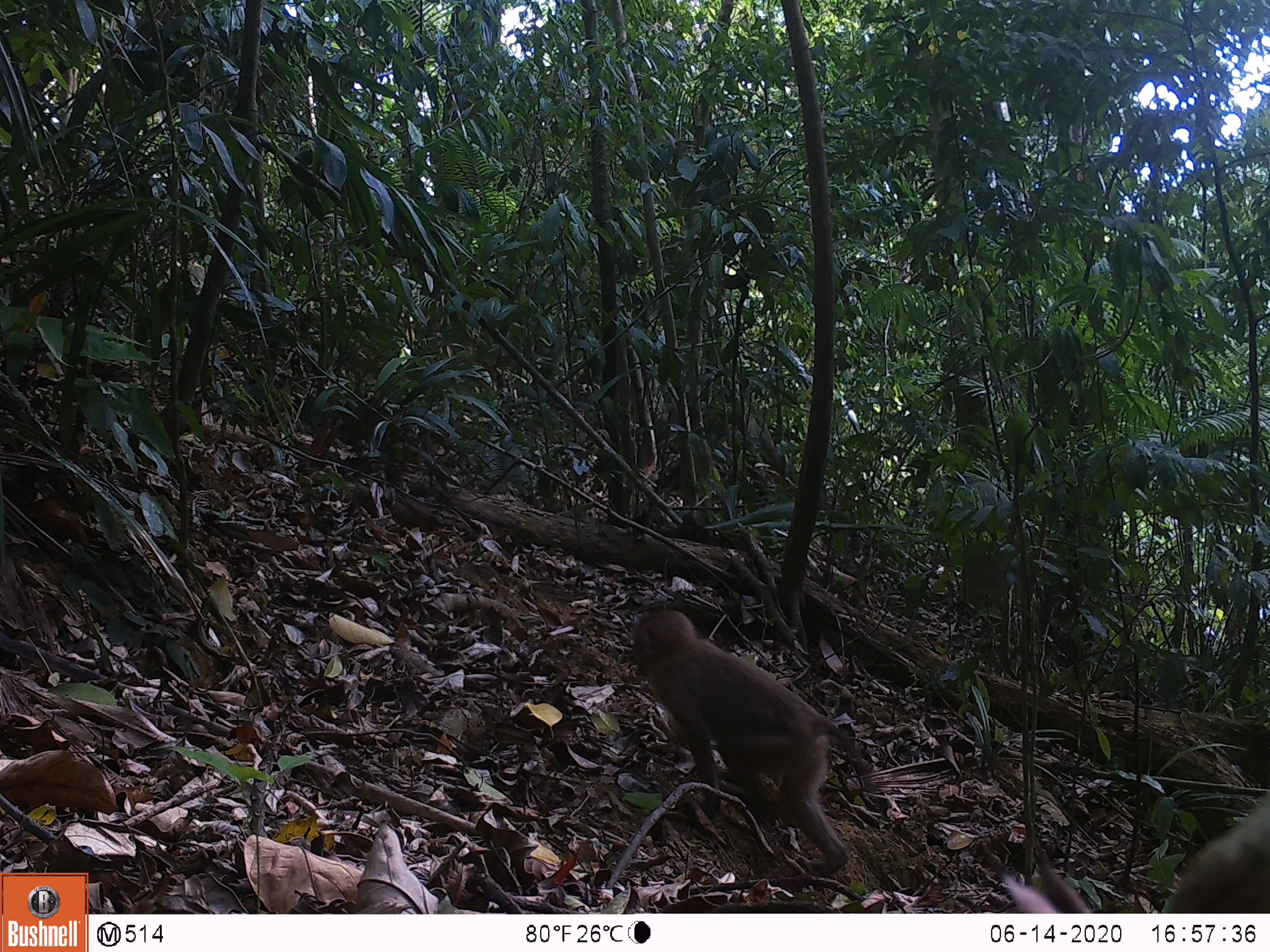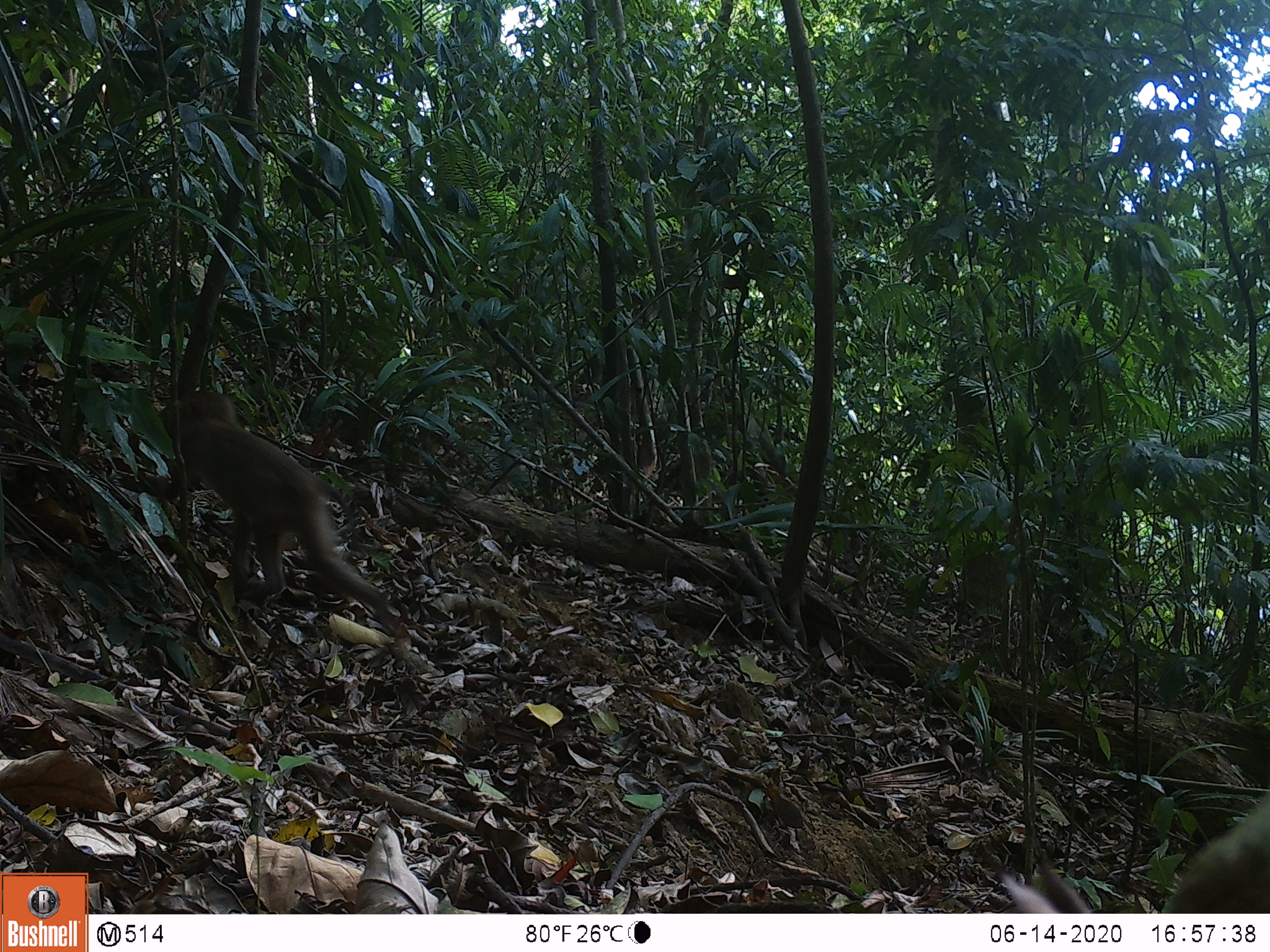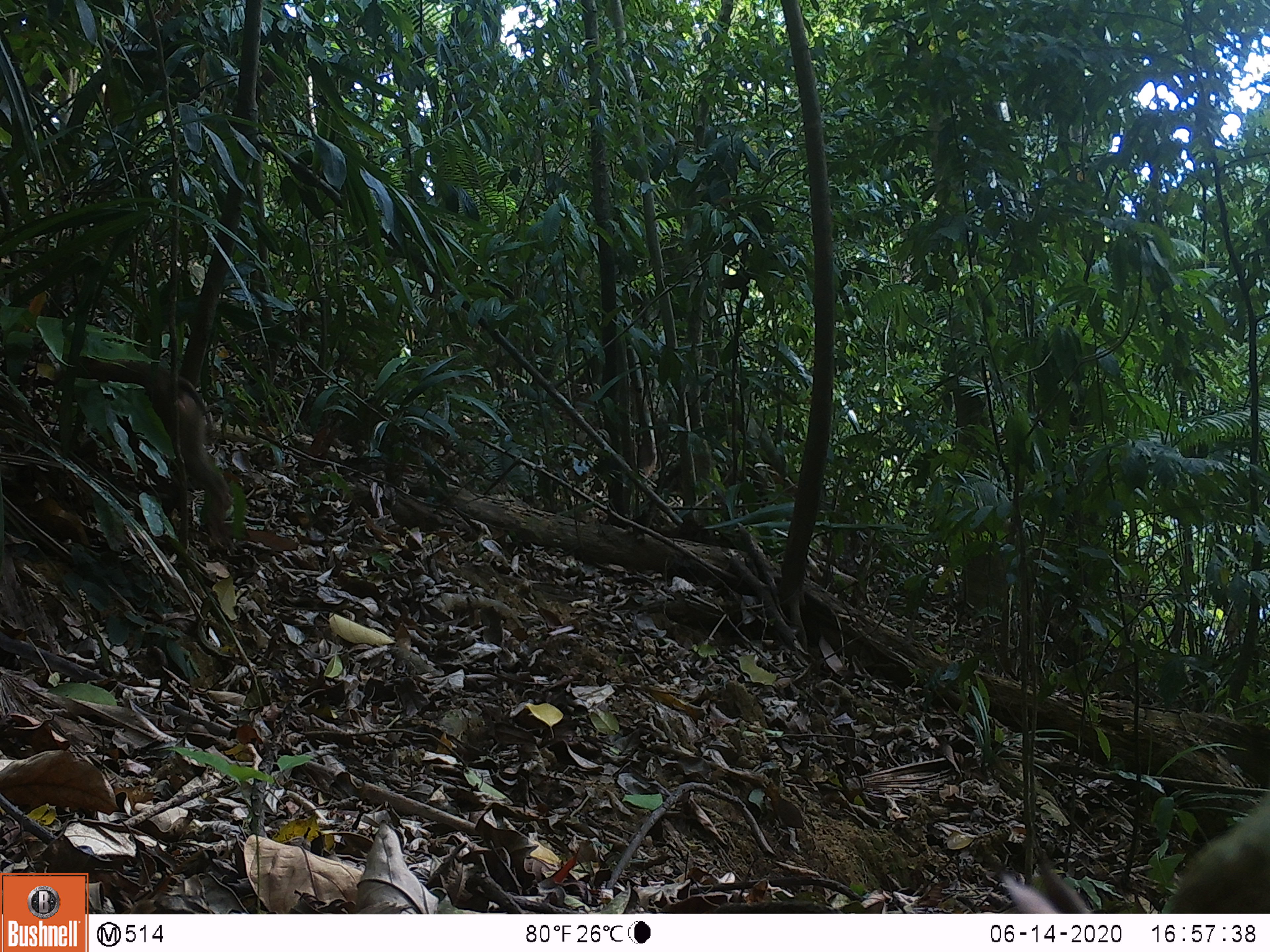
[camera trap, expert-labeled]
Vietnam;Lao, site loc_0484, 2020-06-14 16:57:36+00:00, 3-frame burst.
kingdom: Animalia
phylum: Chordata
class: Mammalia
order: Primates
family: Cercopithecidae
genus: Macaca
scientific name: Macaca nemestrina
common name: pig-tailed macaque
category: pig tailed macaque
Pig tailed macaque (pig-tailed macaque) (Macaca nemestrina). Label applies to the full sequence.